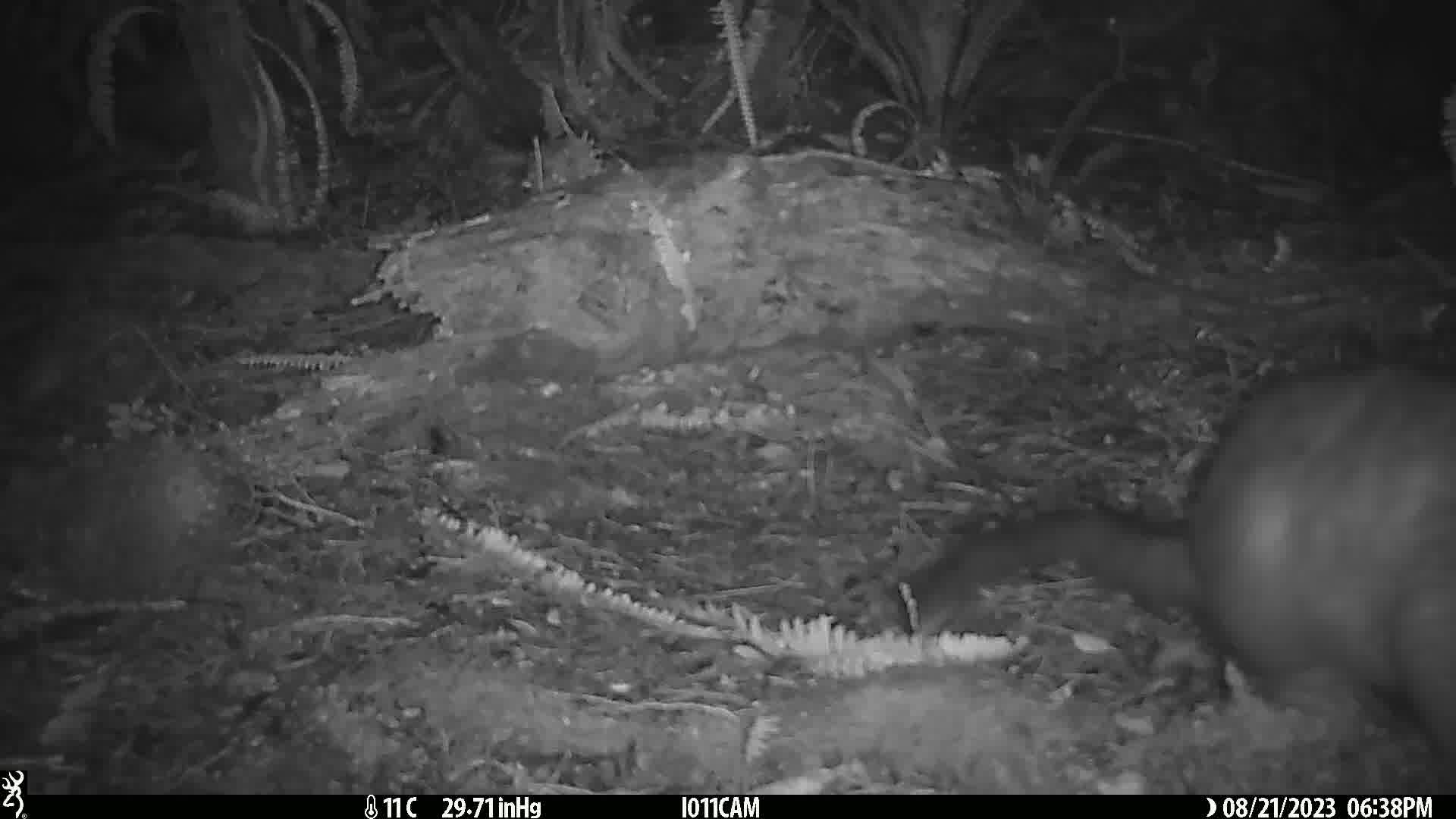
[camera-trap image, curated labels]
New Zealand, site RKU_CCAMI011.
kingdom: Animalia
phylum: Chordata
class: Mammalia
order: Diprotodontia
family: Phalangeridae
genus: Trichosurus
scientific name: Trichosurus vulpecula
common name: common brushtail possum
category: possum